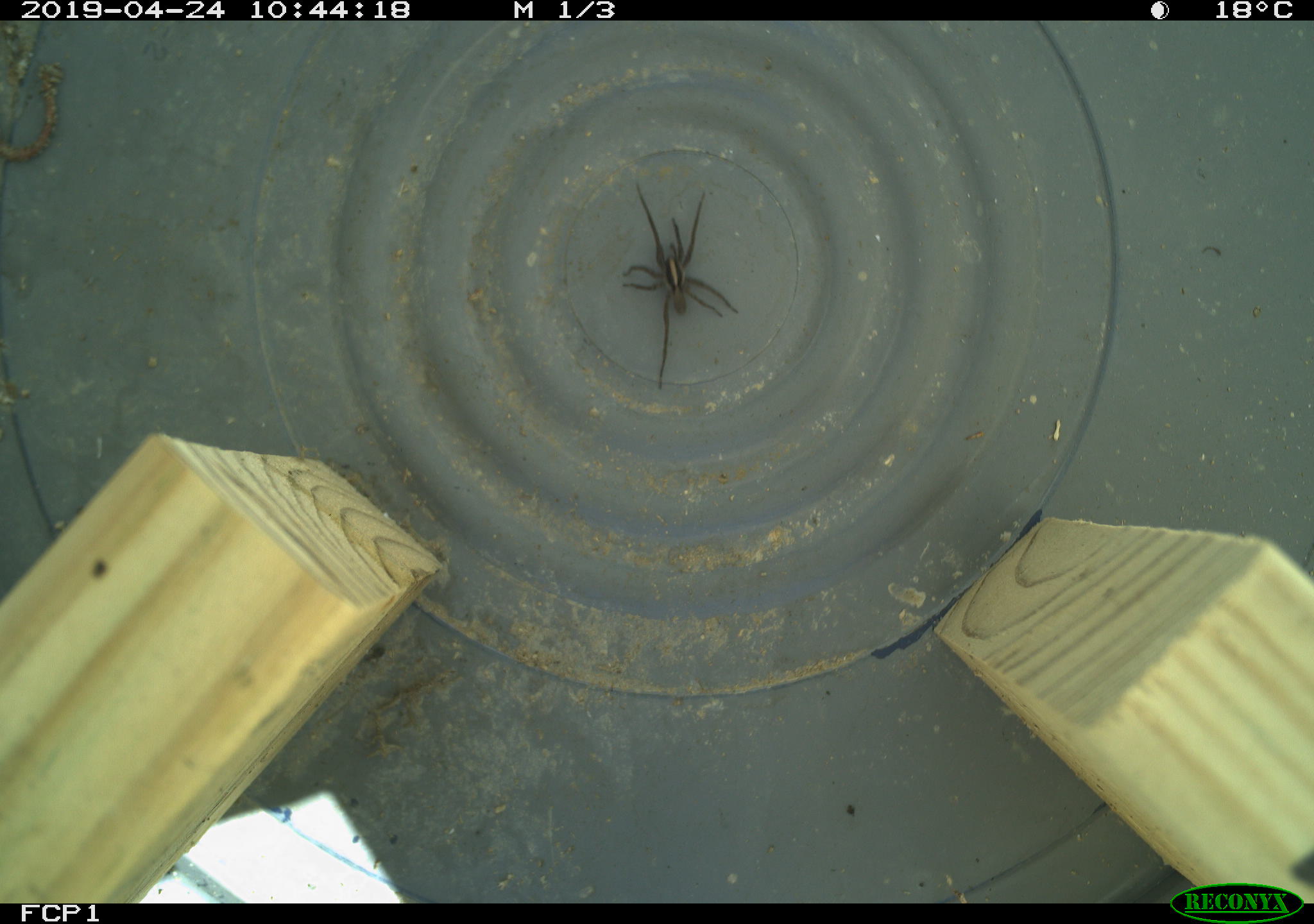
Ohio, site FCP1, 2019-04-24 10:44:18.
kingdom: Animalia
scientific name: Animalia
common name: animal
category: invertebrate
Invertebrate (animal) (Animalia).